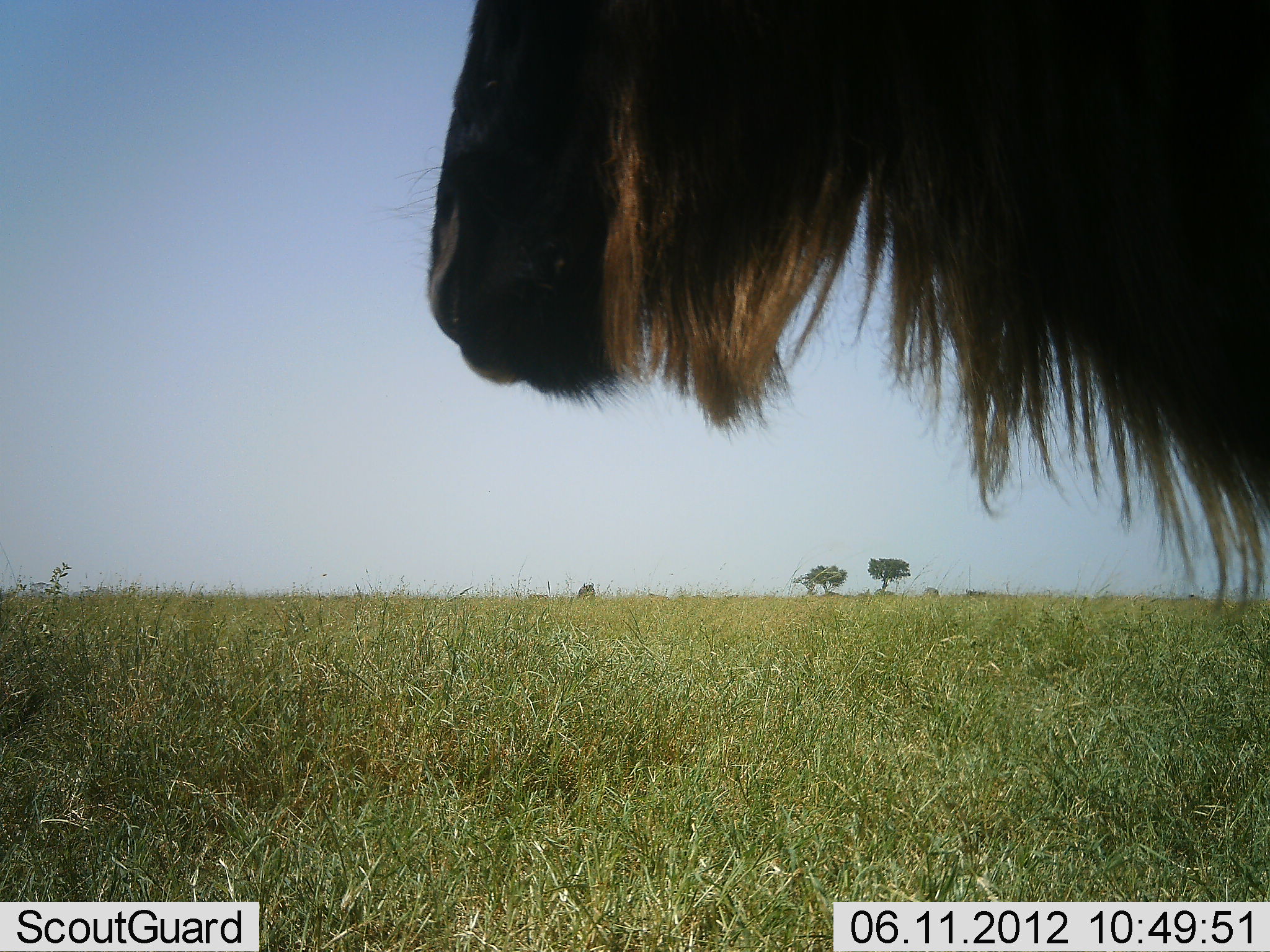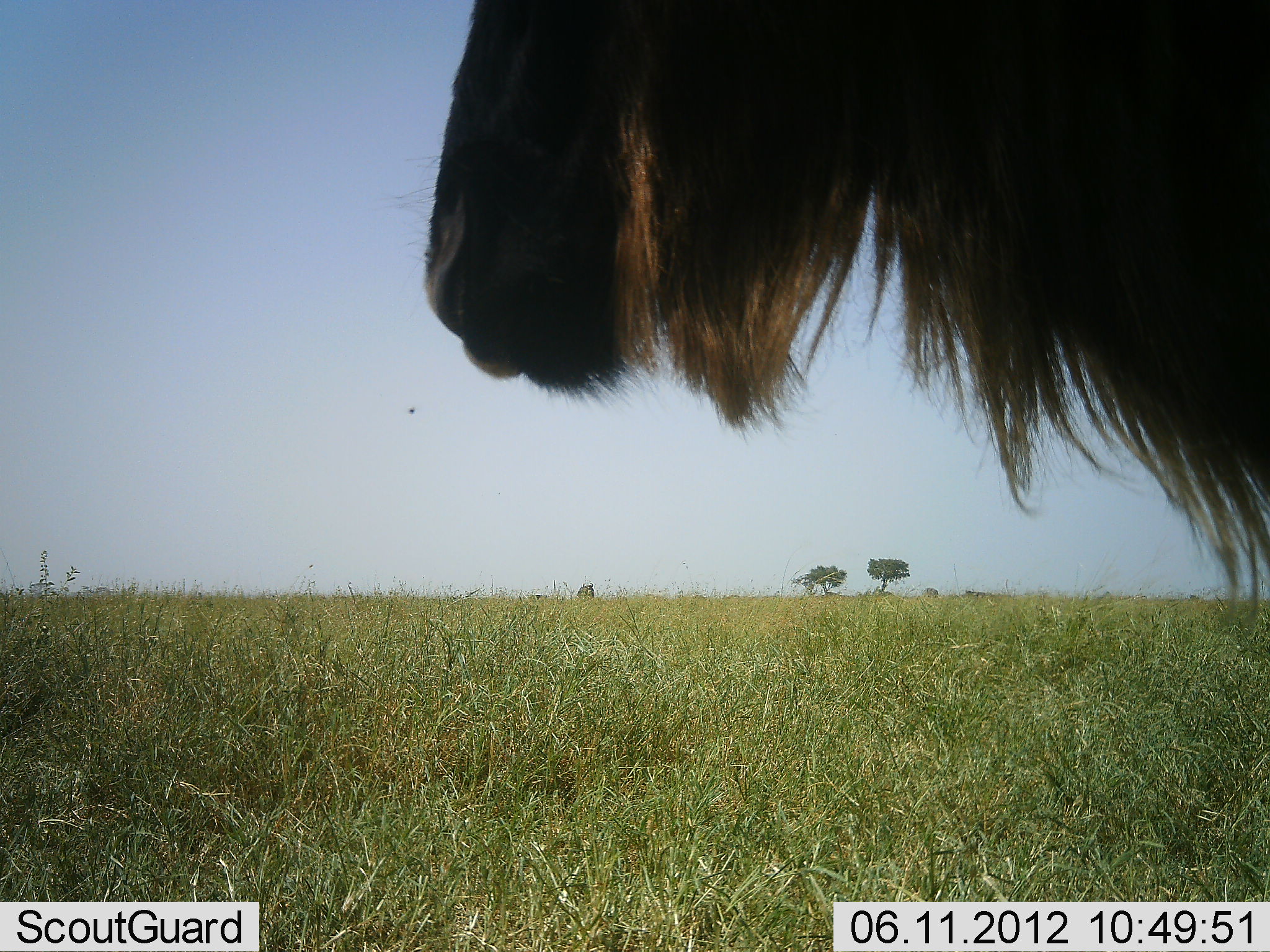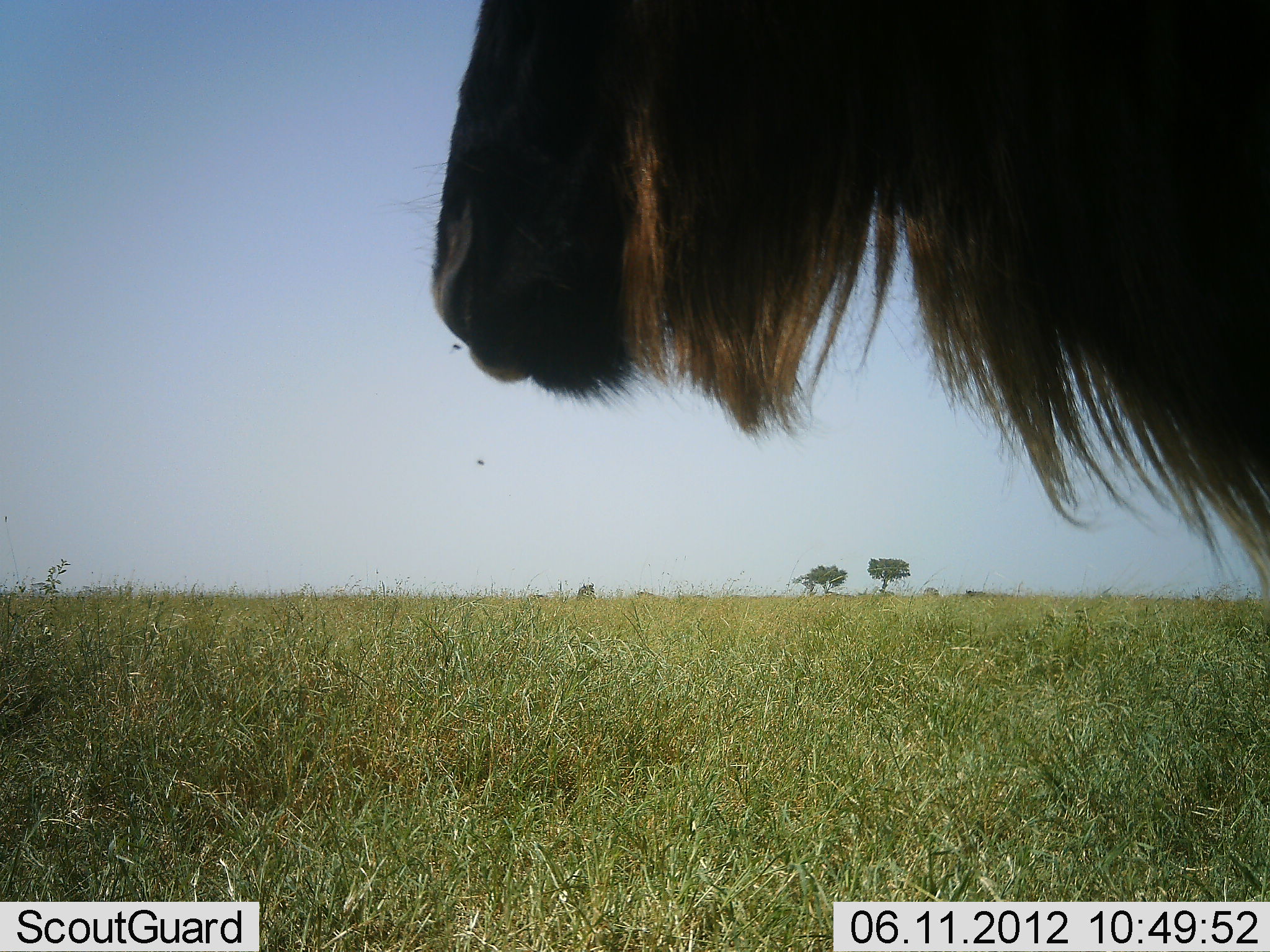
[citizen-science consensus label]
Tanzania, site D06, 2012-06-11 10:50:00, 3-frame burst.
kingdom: Animalia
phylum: Chordata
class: Mammalia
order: Artiodactyla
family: Bovidae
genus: Connochaetes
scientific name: Connochaetes taurinus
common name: blue wildebeest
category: wildebeest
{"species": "wildebeest (blue wildebeest) (Connochaetes taurinus)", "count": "1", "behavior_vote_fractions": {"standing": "100%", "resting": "0%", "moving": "0%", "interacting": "0%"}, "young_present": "0%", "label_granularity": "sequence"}